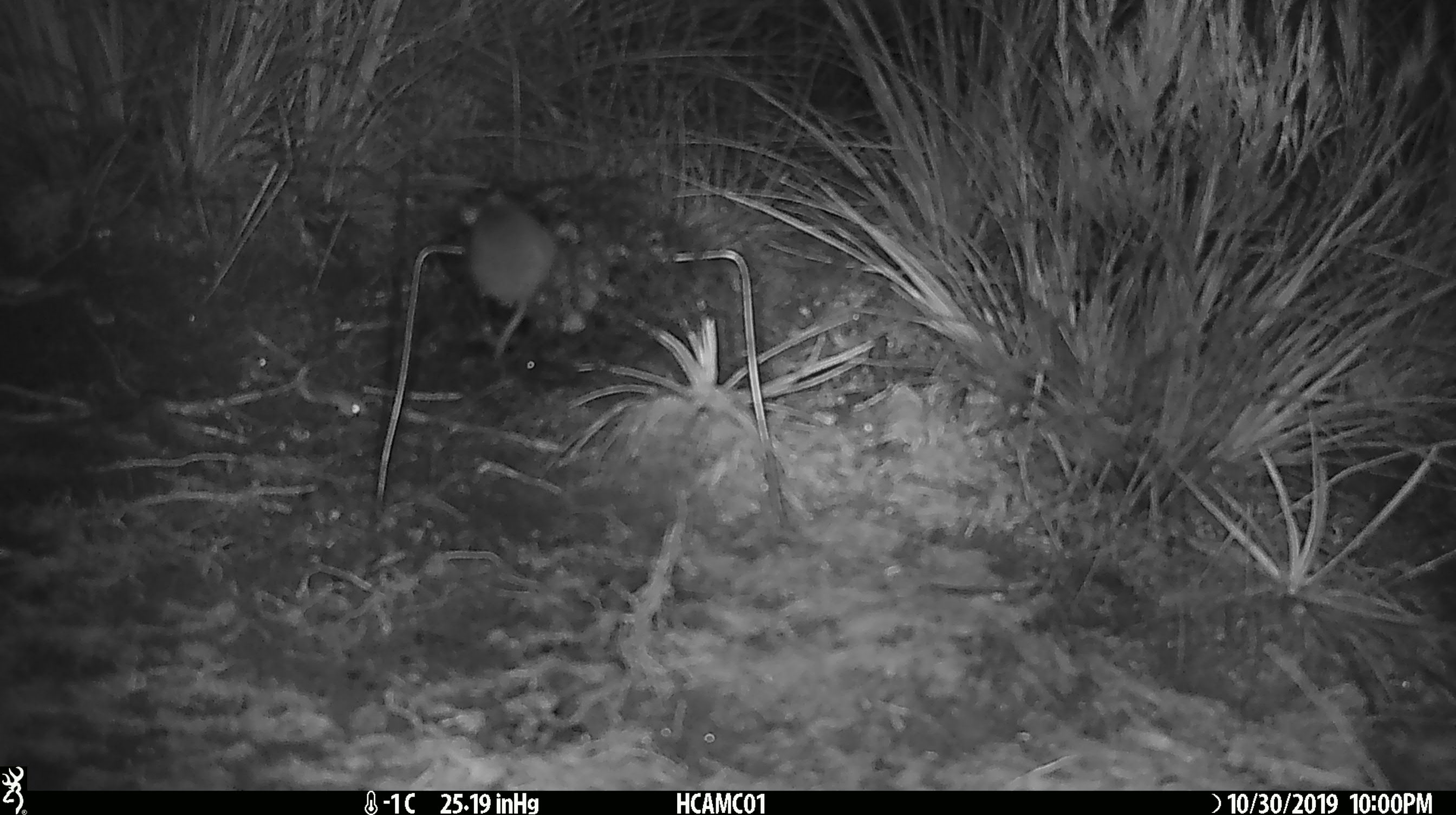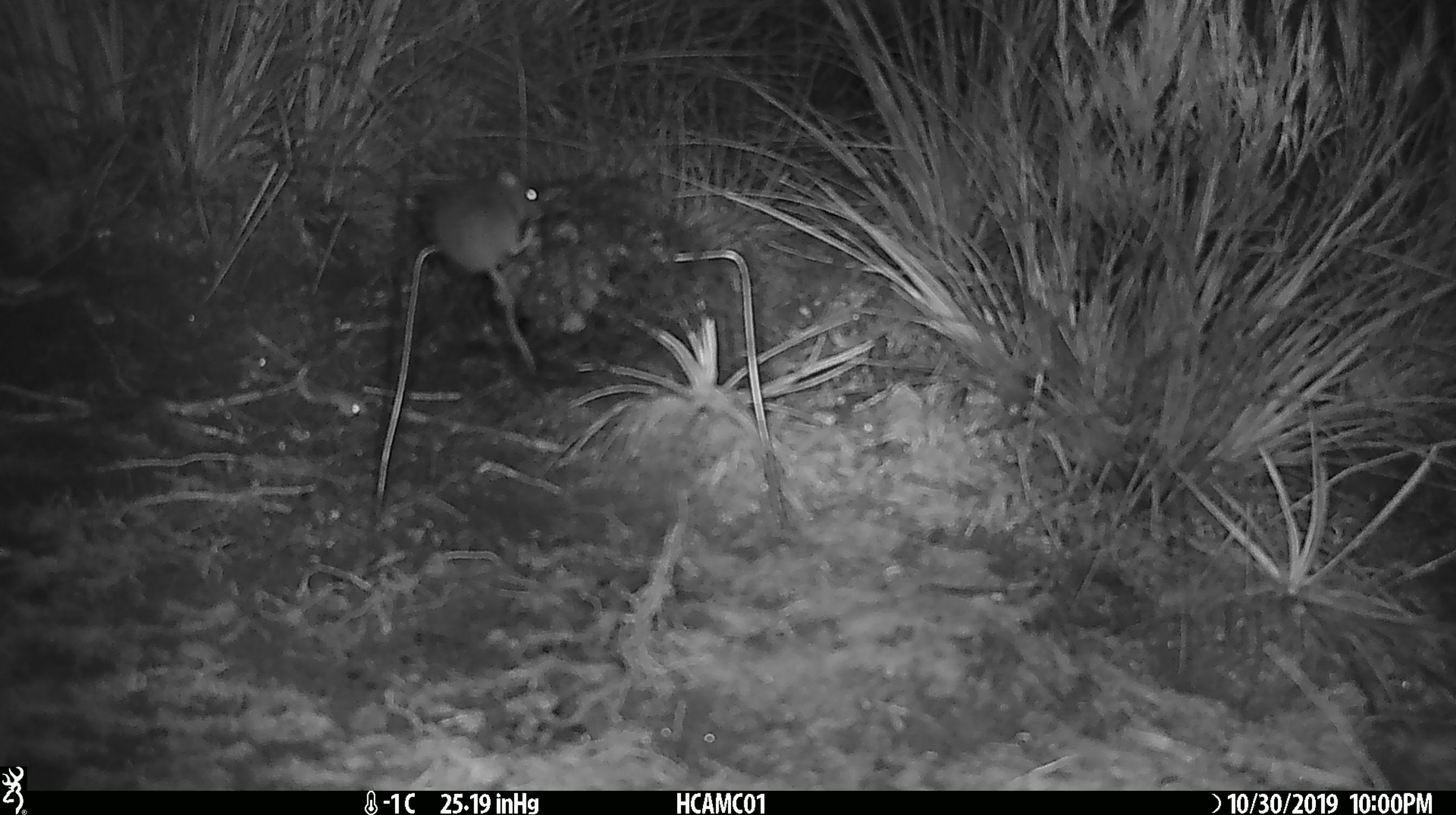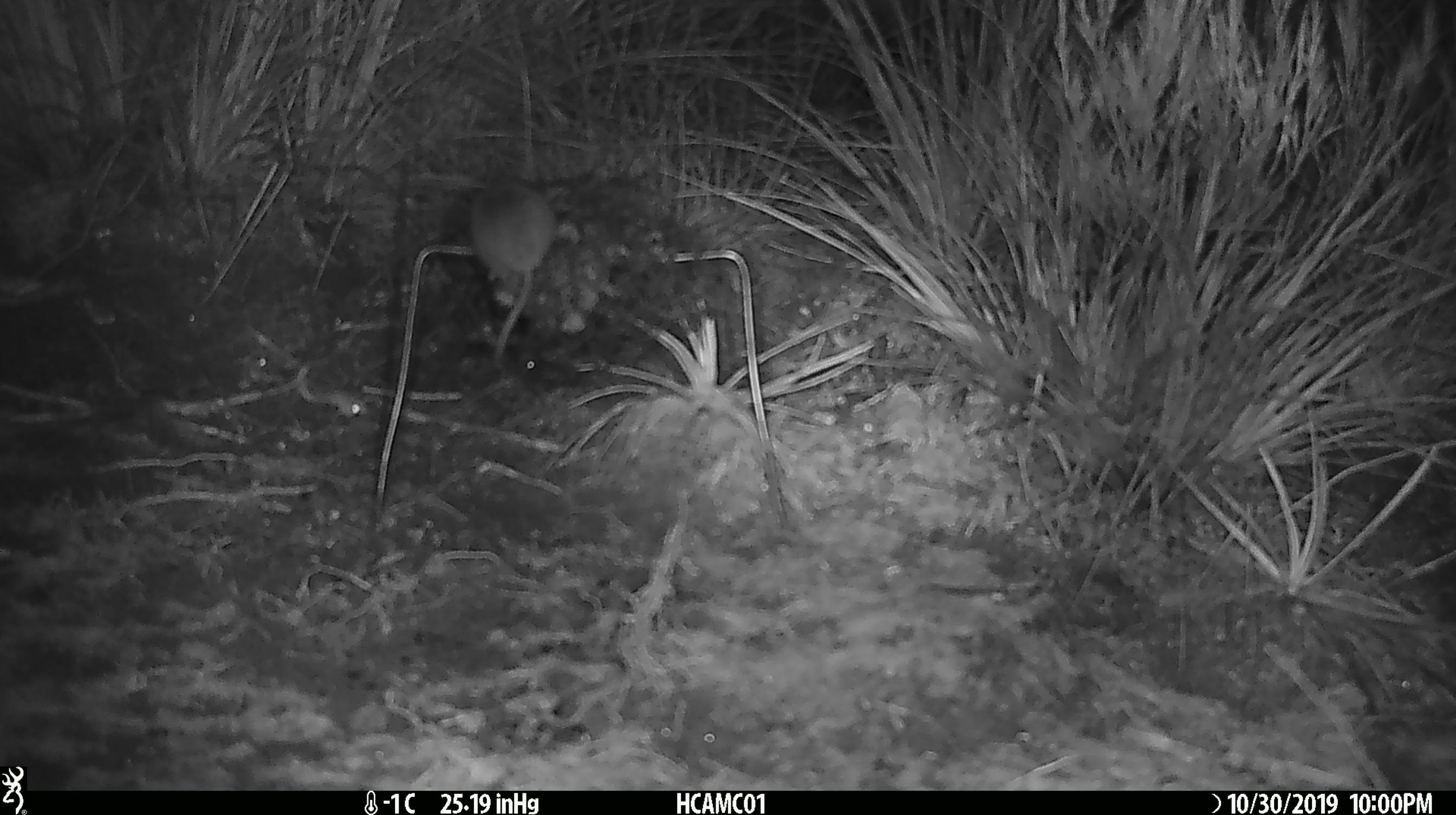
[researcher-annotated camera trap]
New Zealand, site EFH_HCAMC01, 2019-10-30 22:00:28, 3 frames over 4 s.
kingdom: Animalia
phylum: Chordata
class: Mammalia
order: Rodentia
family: Muridae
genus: Mus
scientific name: Mus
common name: mouse